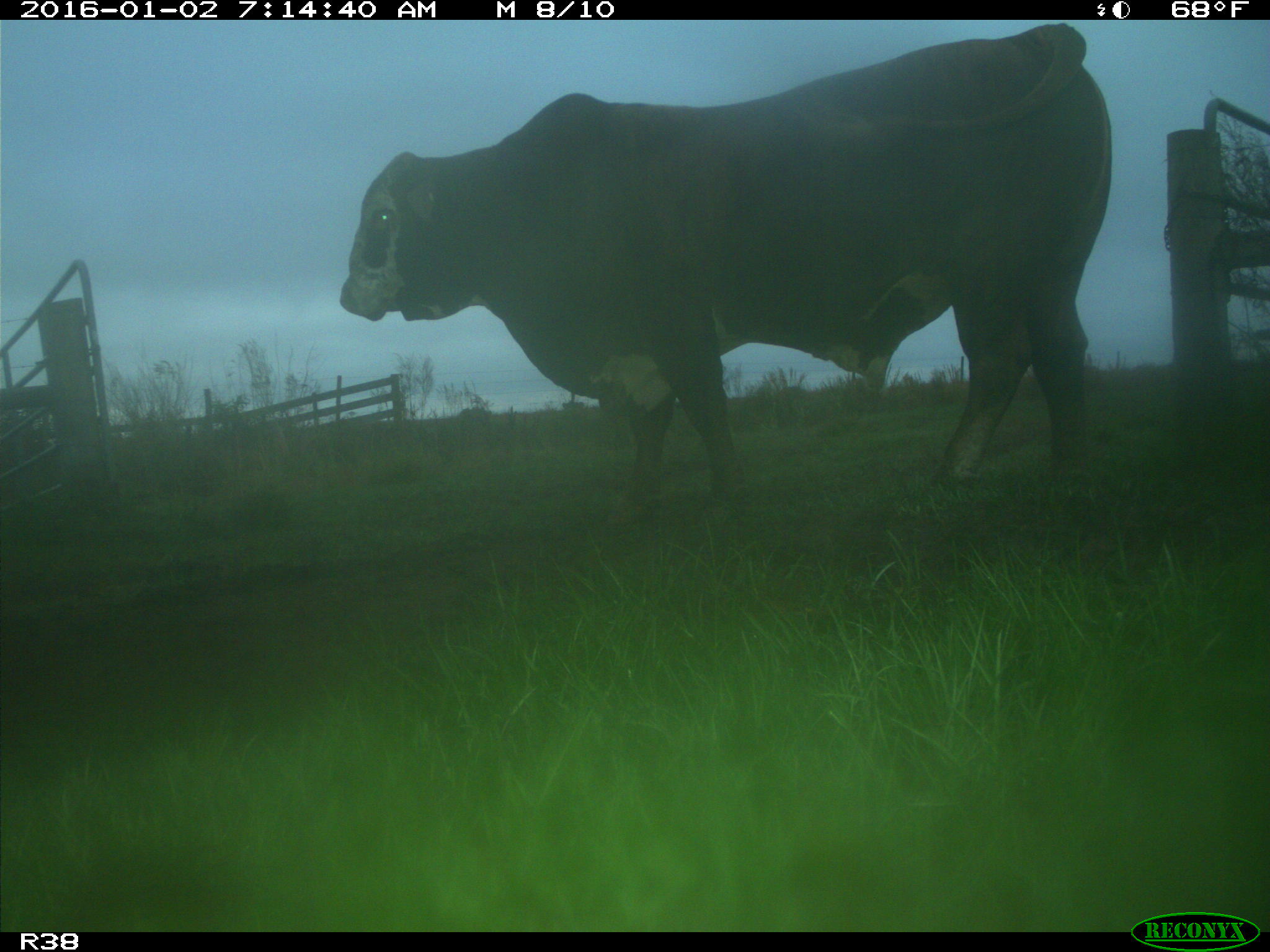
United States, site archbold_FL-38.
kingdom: Animalia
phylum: Chordata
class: Mammalia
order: Artiodactyla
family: Bovidae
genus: Bos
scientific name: Bos taurus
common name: domestic cow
Bos taurus (domestic cow).